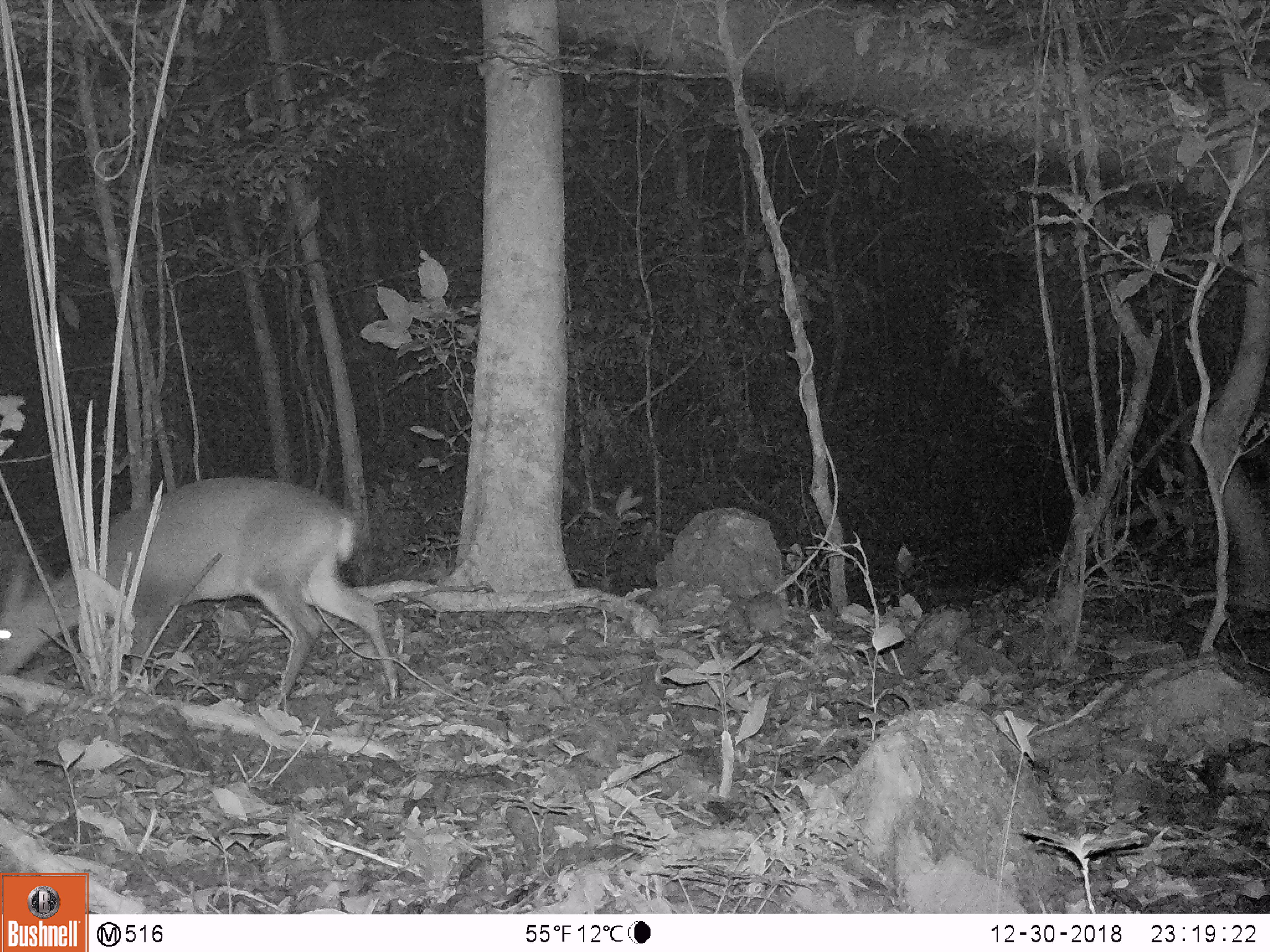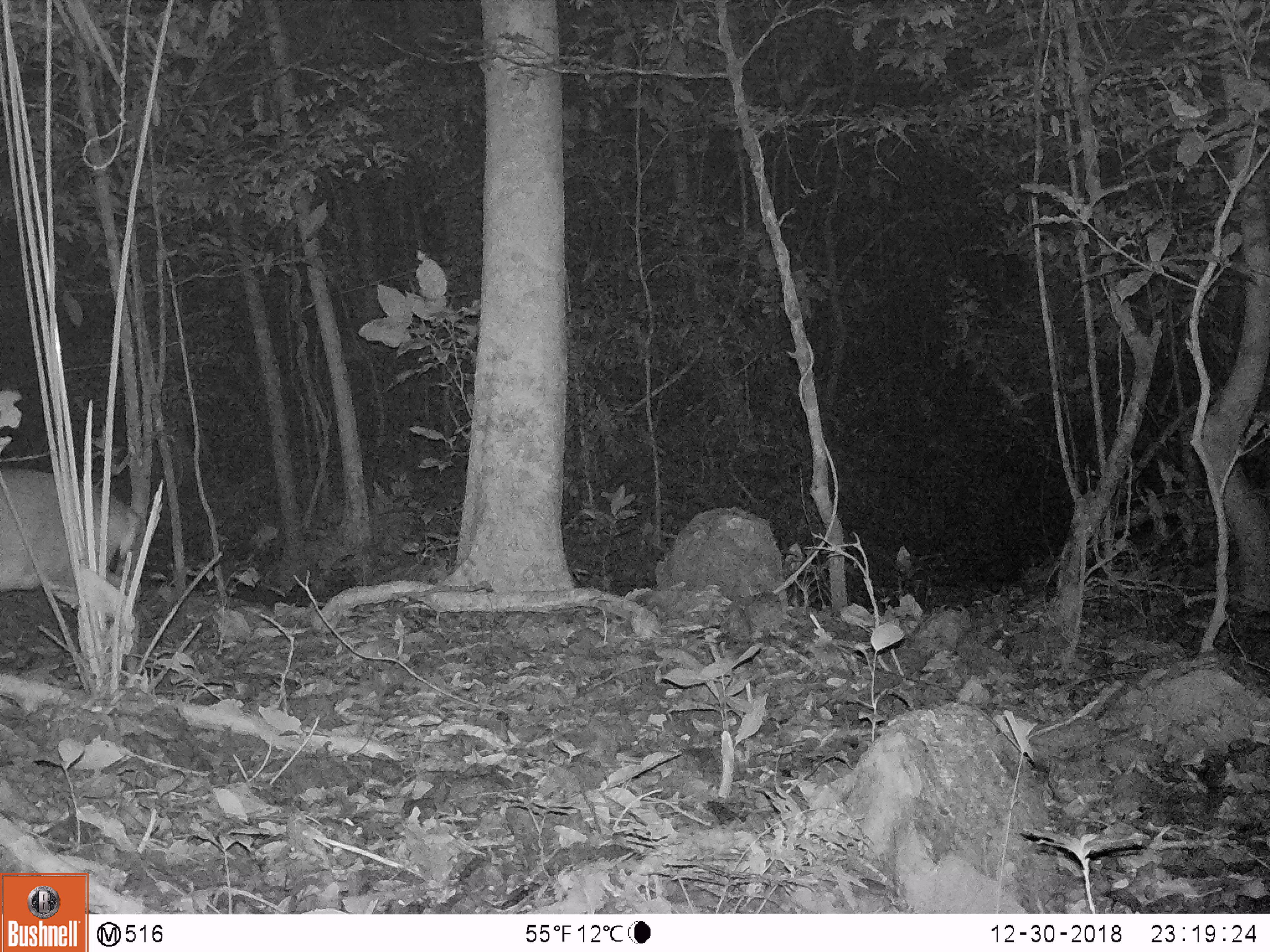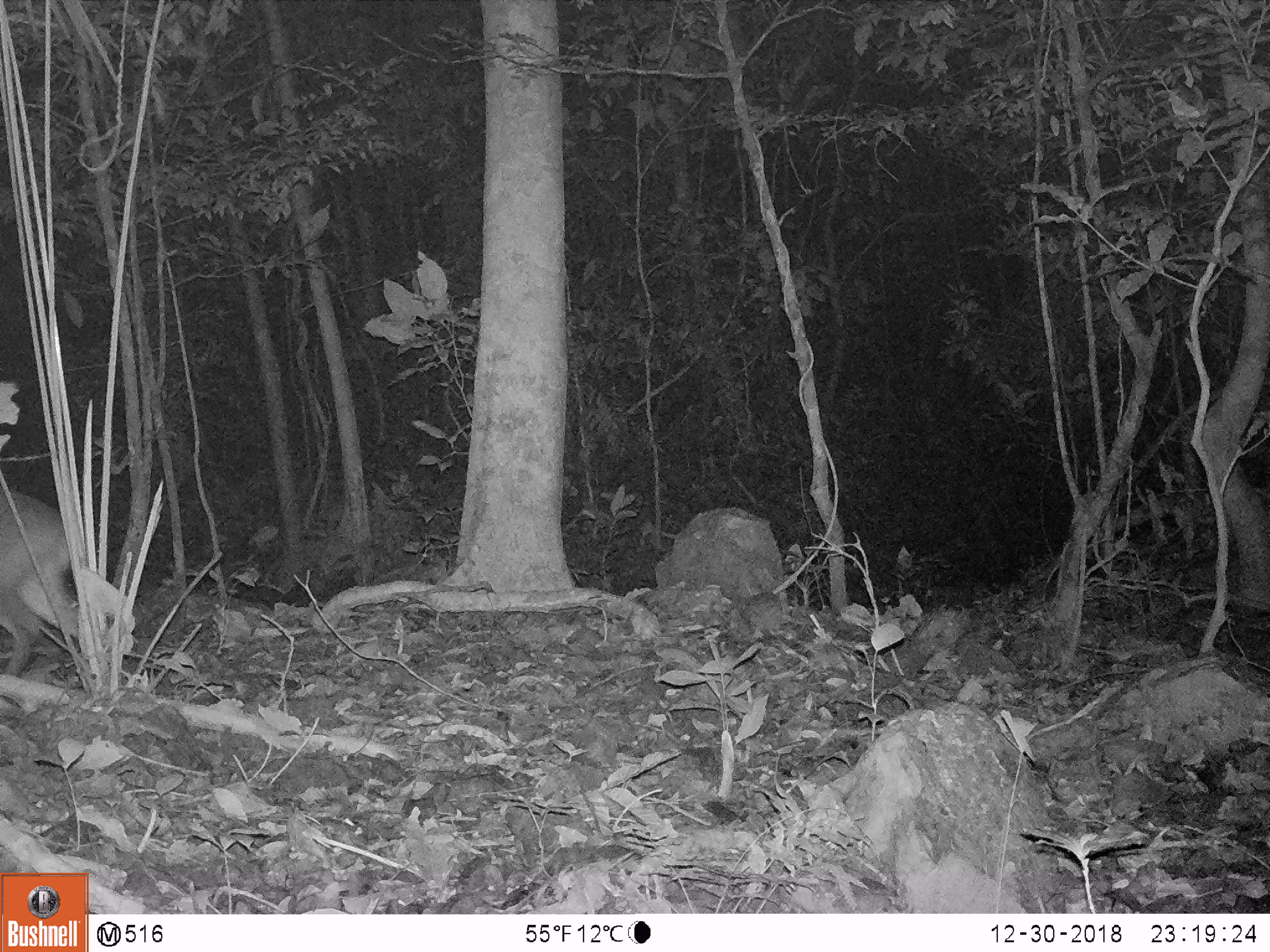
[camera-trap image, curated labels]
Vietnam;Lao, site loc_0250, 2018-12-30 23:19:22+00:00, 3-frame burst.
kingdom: Animalia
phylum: Chordata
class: Mammalia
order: Artiodactyla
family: Cervidae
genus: Muntiacus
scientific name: Muntiacus vuquangensis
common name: large-antlered muntjac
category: large antlered muntjac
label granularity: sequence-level